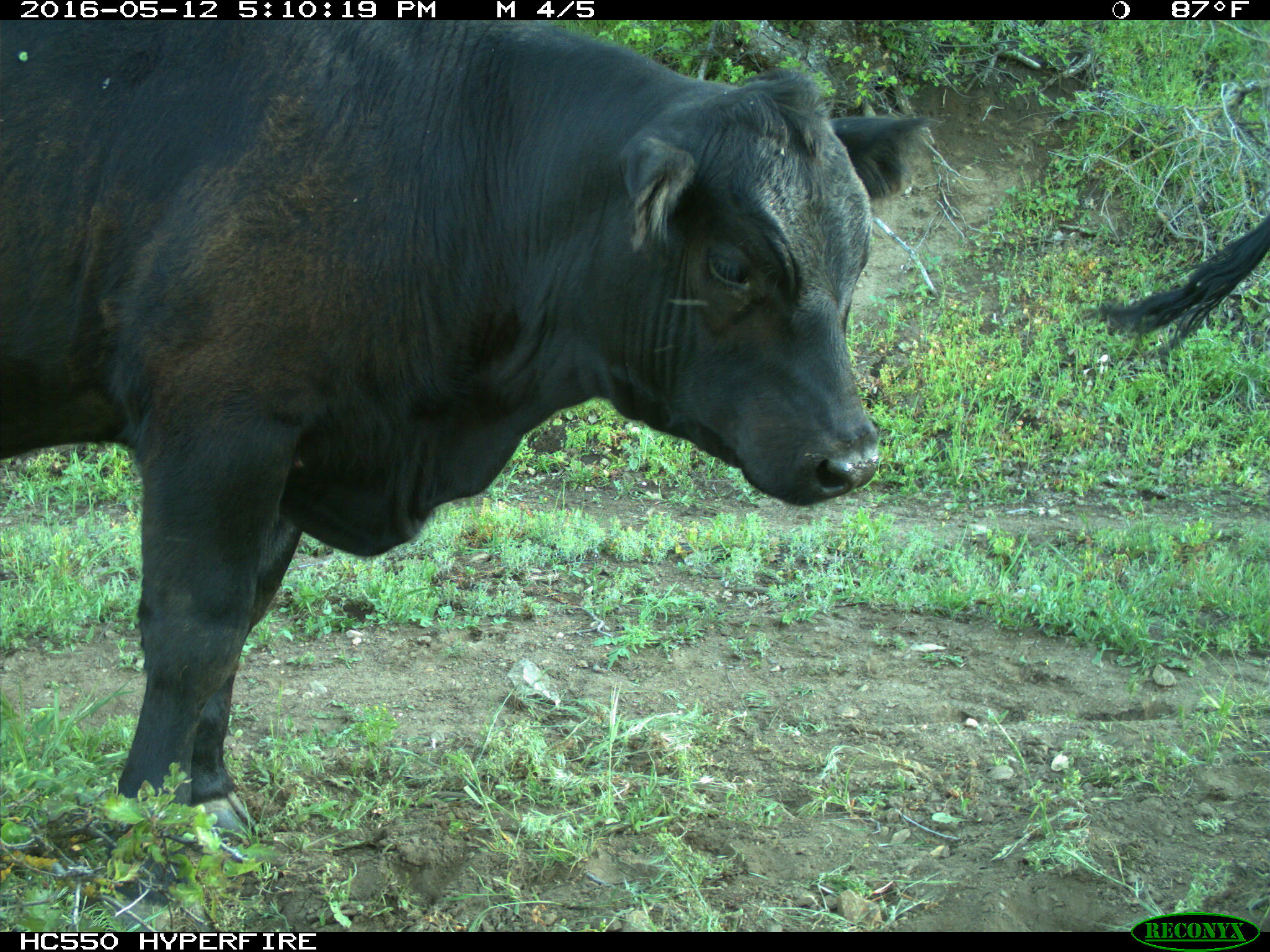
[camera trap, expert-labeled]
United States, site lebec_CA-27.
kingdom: Animalia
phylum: Chordata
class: Mammalia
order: Artiodactyla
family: Bovidae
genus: Bos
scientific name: Bos taurus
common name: domestic cow